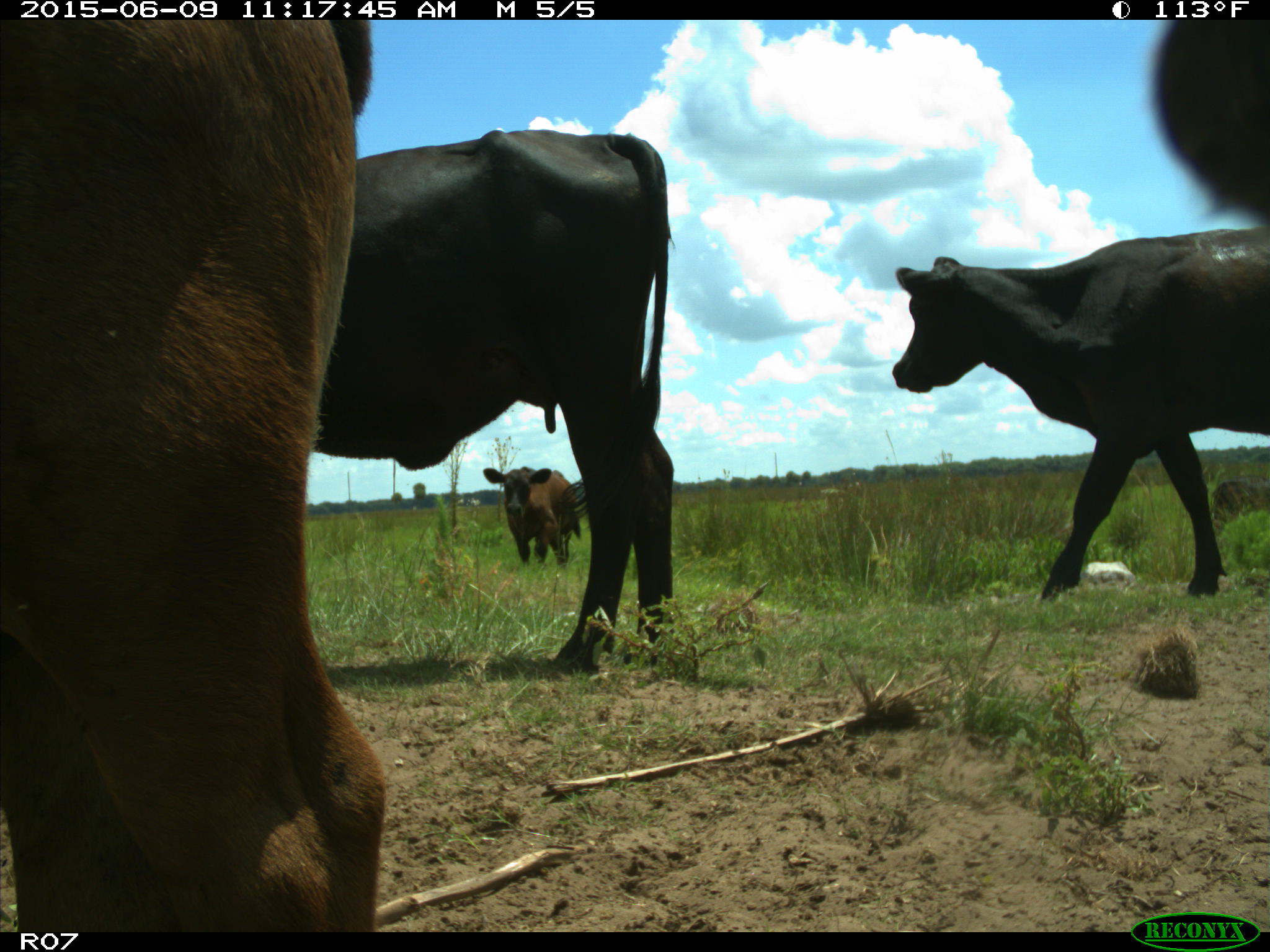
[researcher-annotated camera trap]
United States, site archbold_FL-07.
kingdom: Animalia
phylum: Chordata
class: Mammalia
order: Artiodactyla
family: Bovidae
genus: Bos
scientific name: Bos taurus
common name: domestic cow